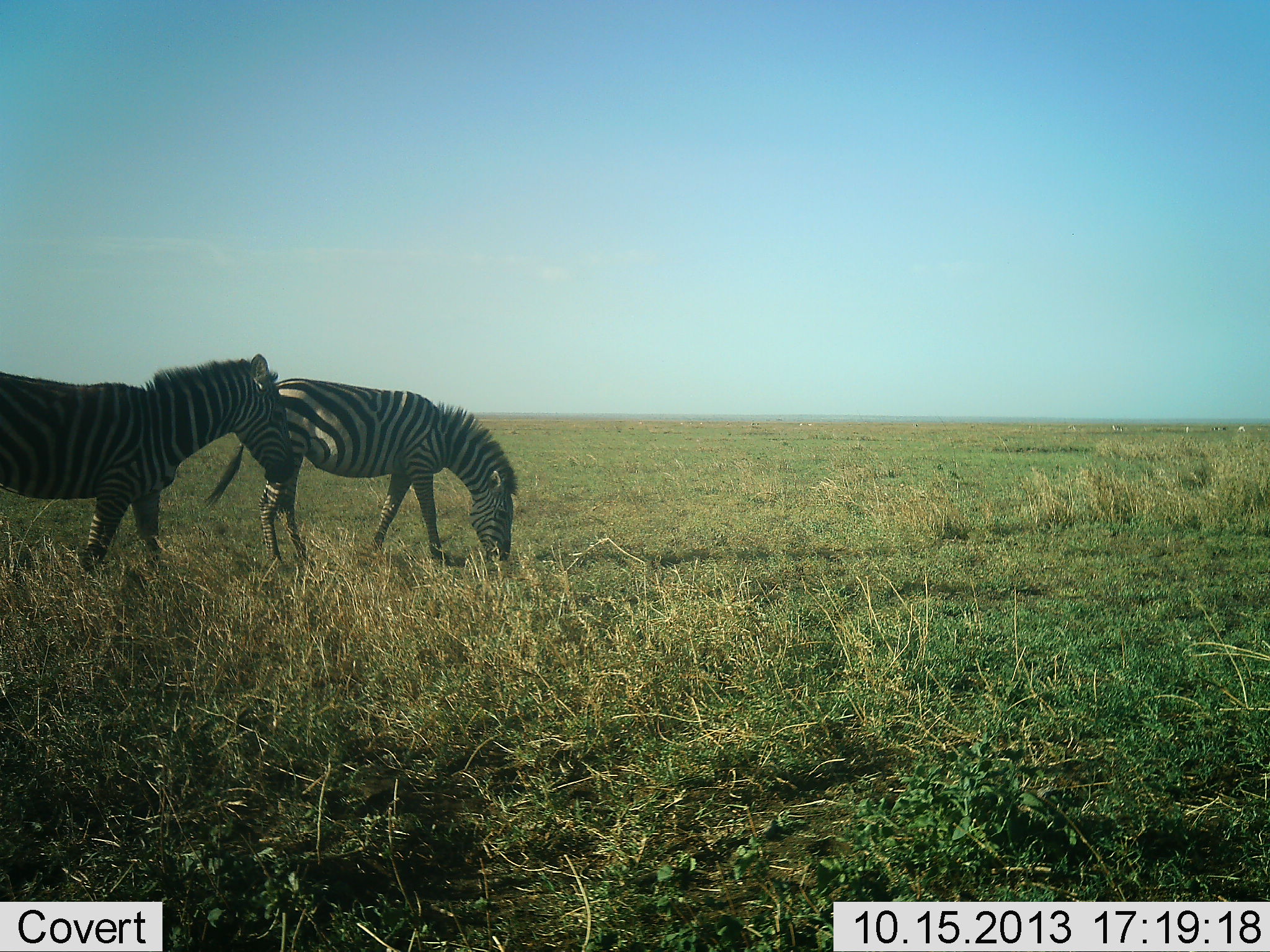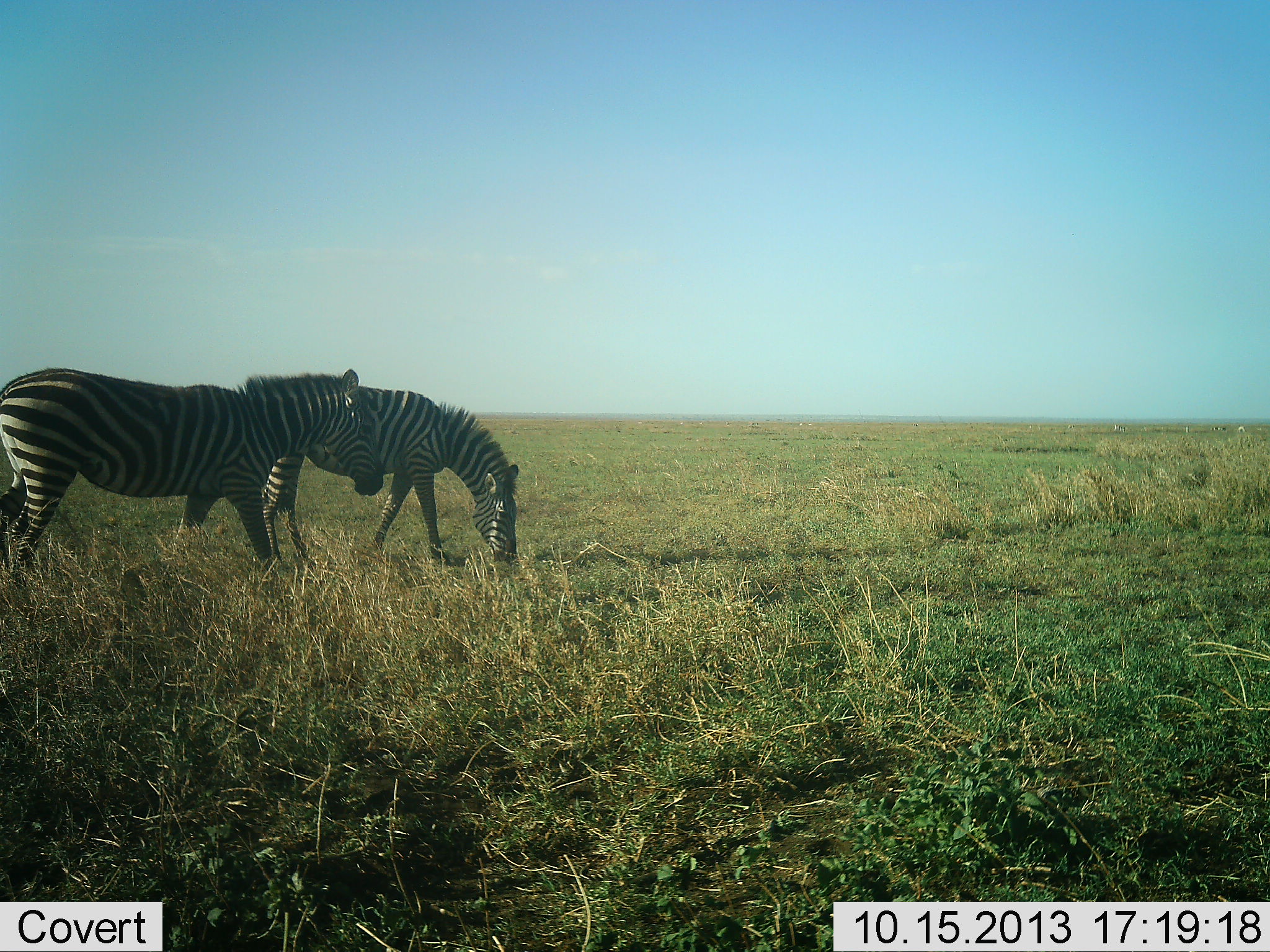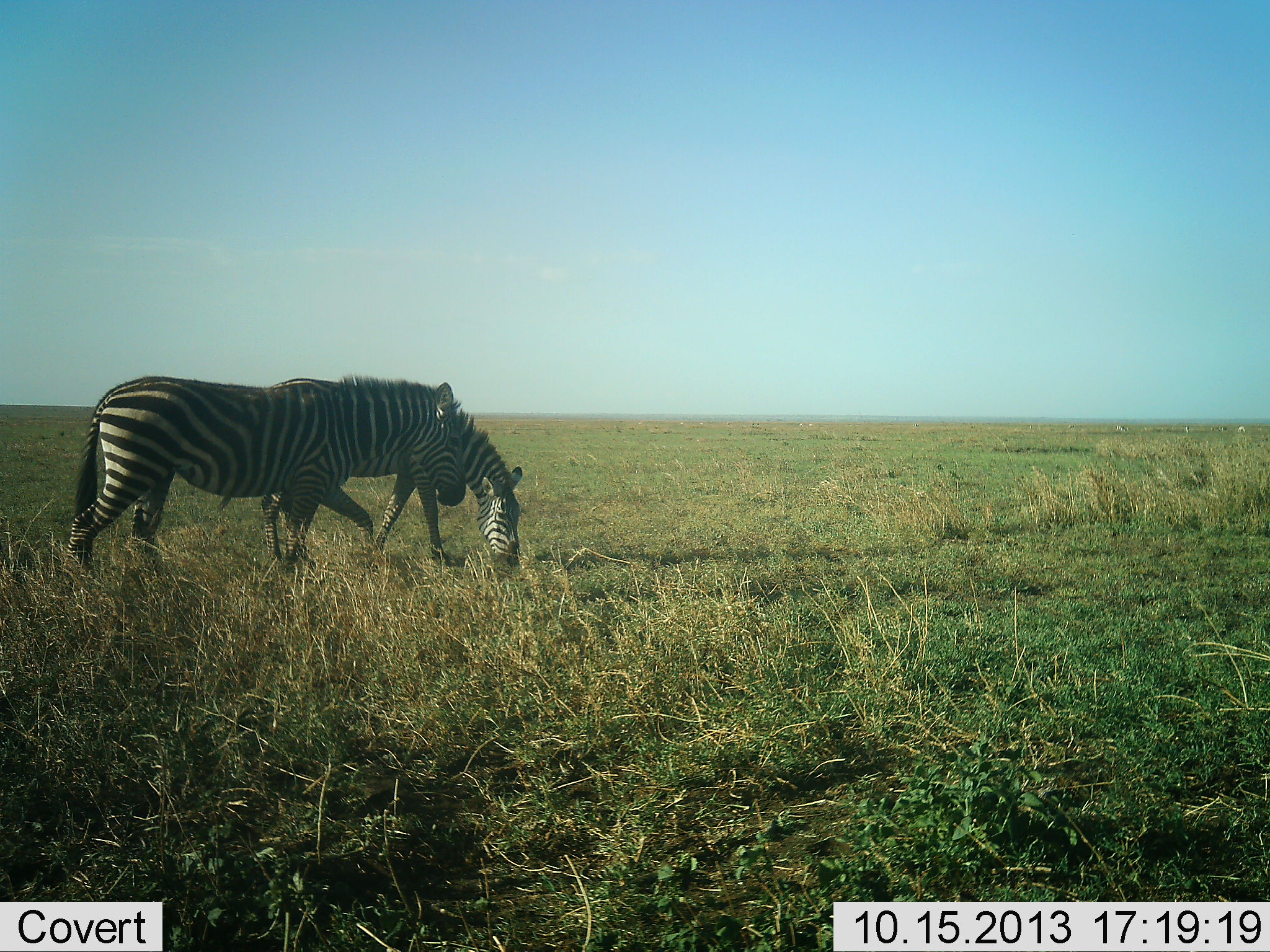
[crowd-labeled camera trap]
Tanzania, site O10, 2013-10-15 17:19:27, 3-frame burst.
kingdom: Animalia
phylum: Chordata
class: Mammalia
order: Perissodactyla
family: Equidae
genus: Equus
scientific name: Equus quagga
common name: plains zebra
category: zebra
Zebra (plains zebra) (Equus quagga), count 2. Behavior (volunteer vote fractions): standing 20%, resting 0%, moving 70%, interacting 0%. Young present (vote fraction): 0%. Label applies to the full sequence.